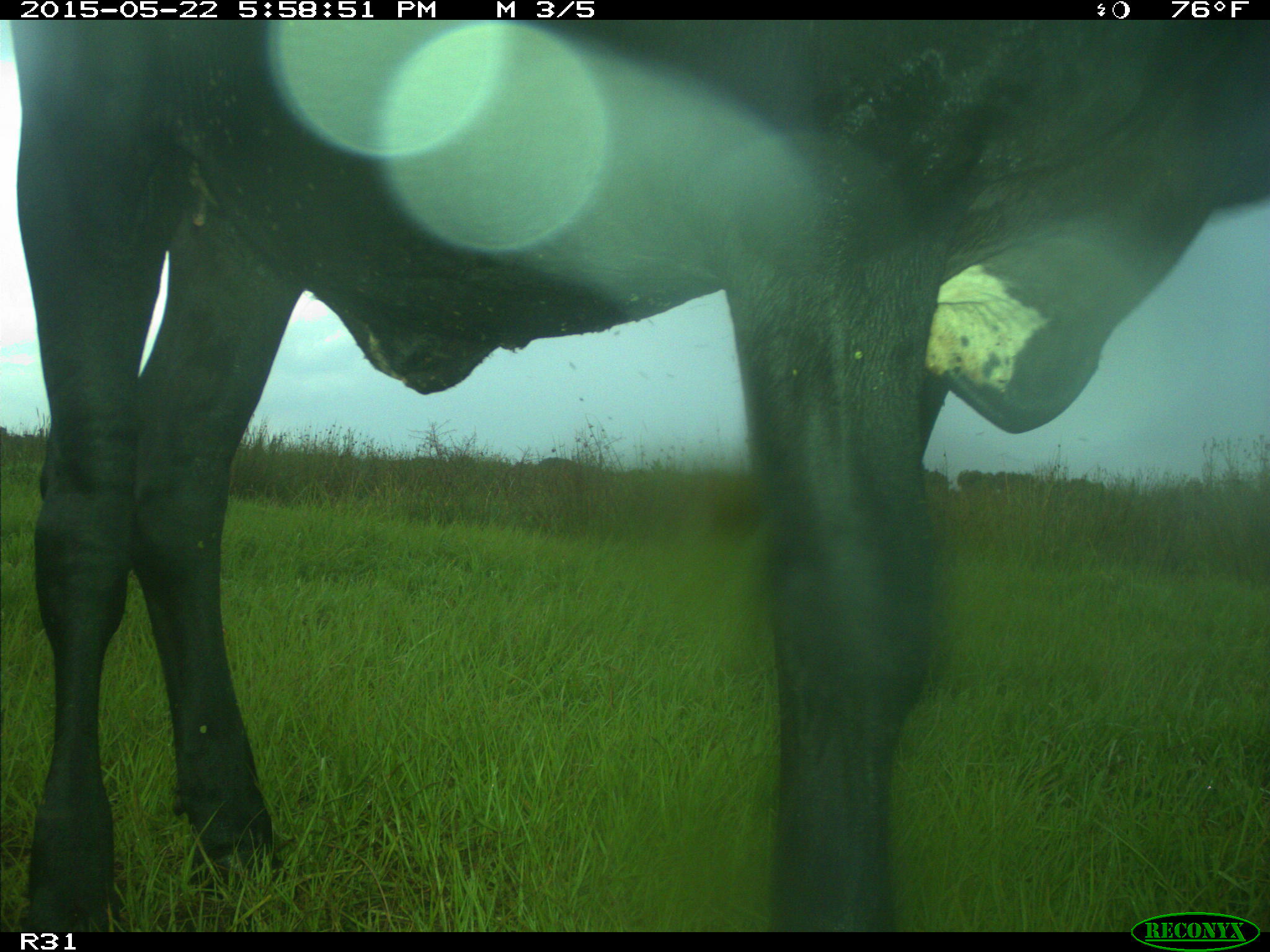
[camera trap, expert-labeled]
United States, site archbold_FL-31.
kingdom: Animalia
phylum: Chordata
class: Mammalia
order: Artiodactyla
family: Bovidae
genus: Bos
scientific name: Bos taurus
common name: domestic cow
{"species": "Bos taurus (domestic cow)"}